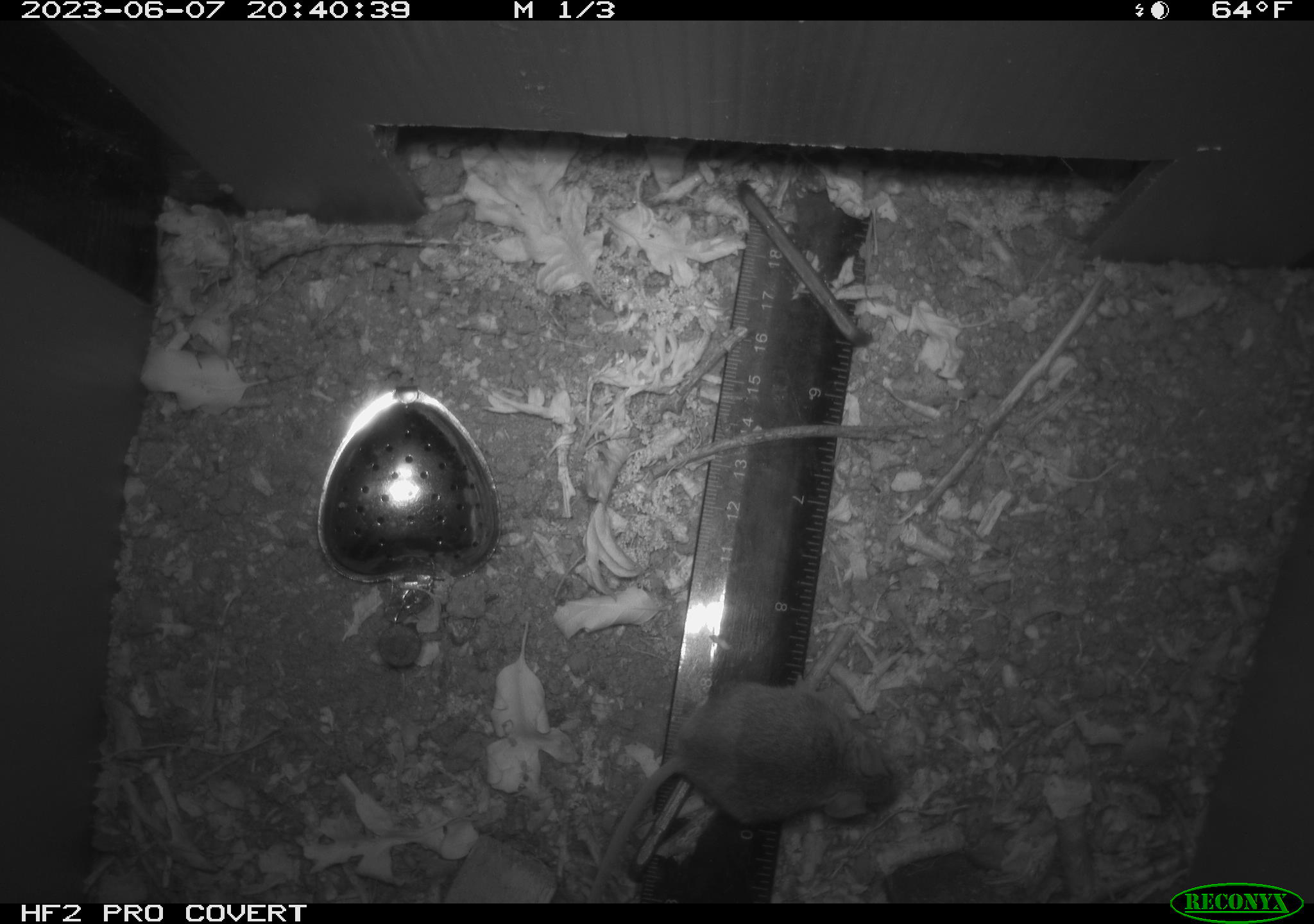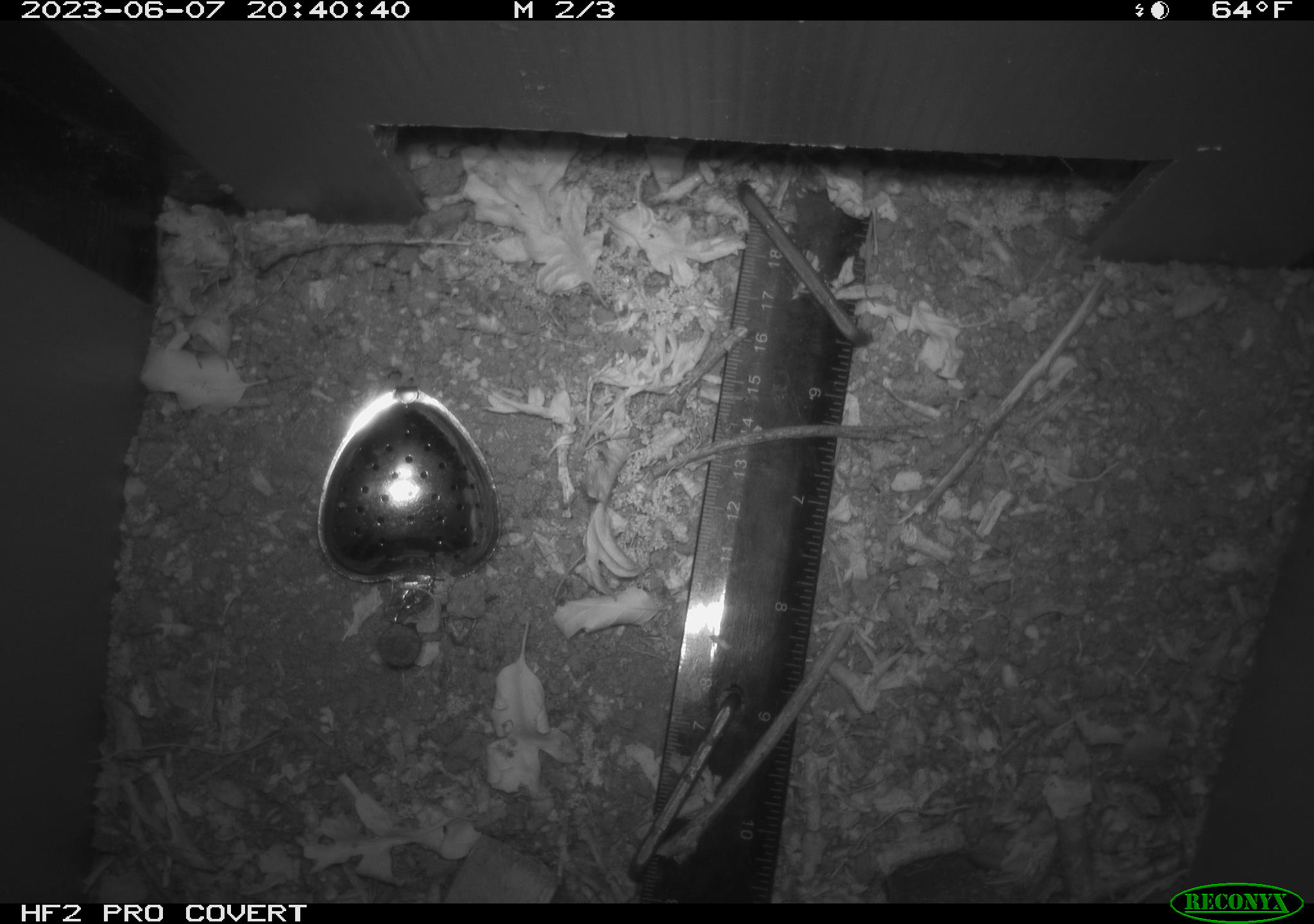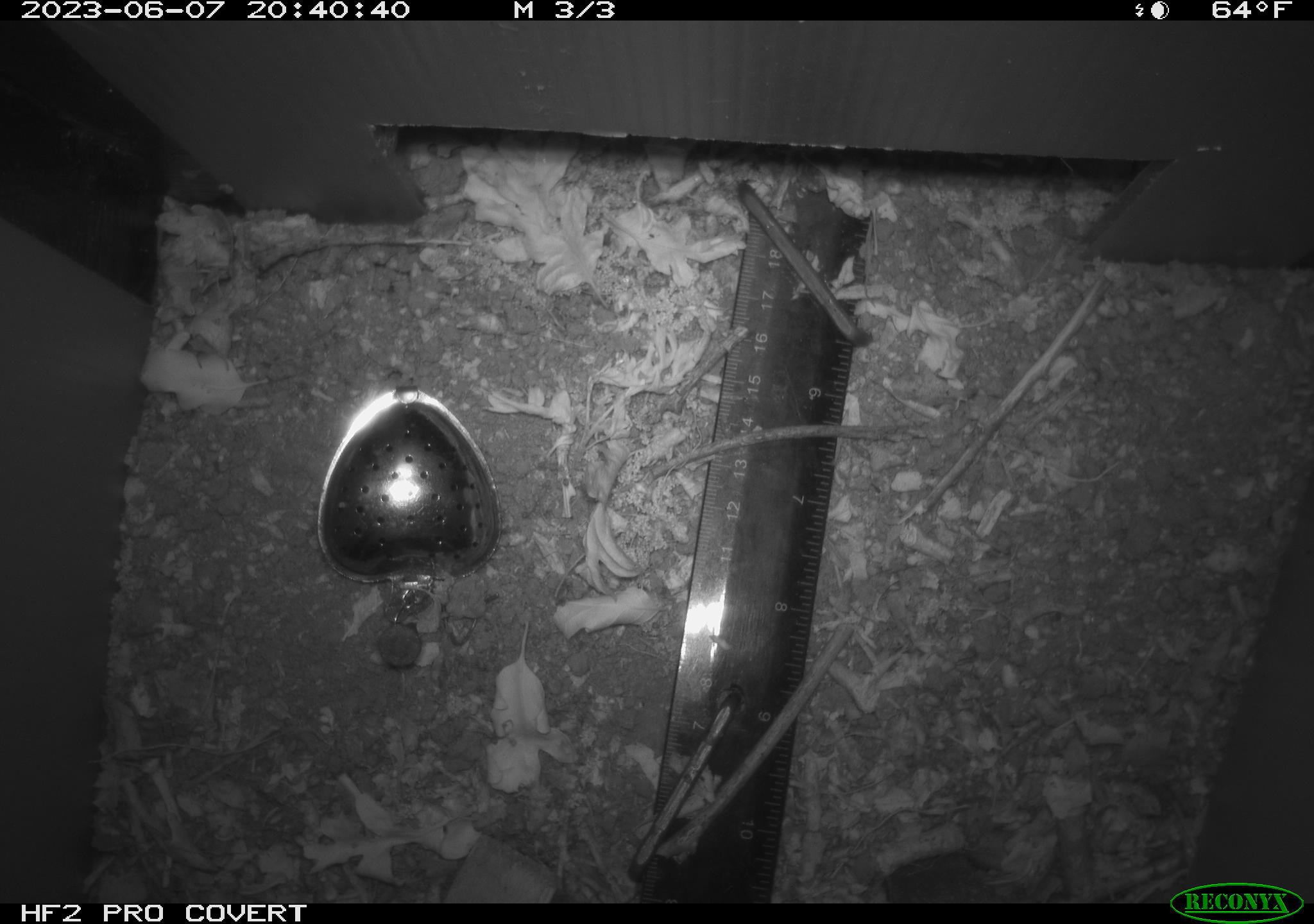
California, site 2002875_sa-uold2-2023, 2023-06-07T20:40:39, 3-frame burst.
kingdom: Animalia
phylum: Chordata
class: Mammalia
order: Rodentia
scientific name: Rodentia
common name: mouse species